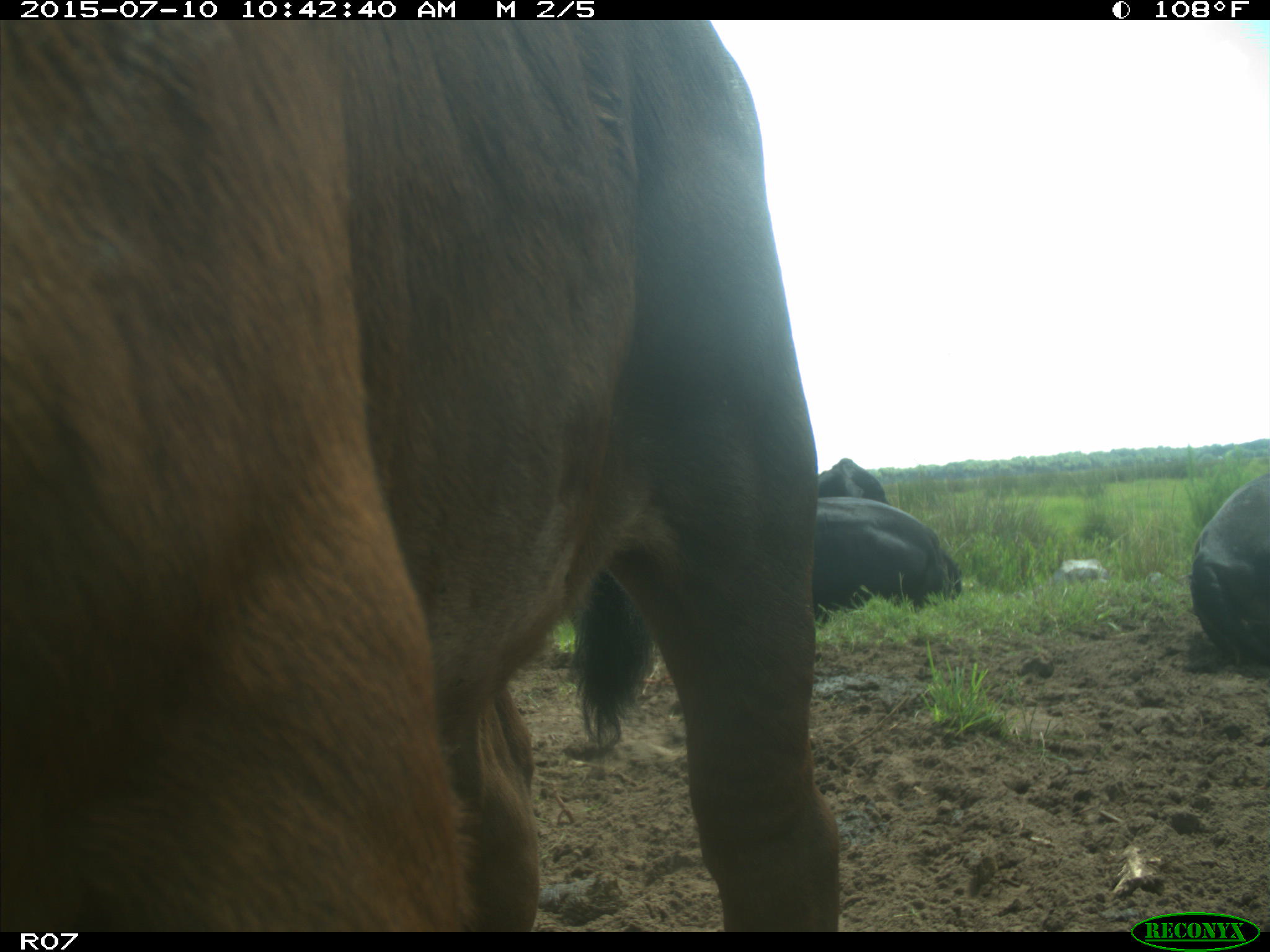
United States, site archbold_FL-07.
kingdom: Animalia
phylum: Chordata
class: Mammalia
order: Artiodactyla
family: Bovidae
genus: Bos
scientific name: Bos taurus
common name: domestic cow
Bos taurus (domestic cow).